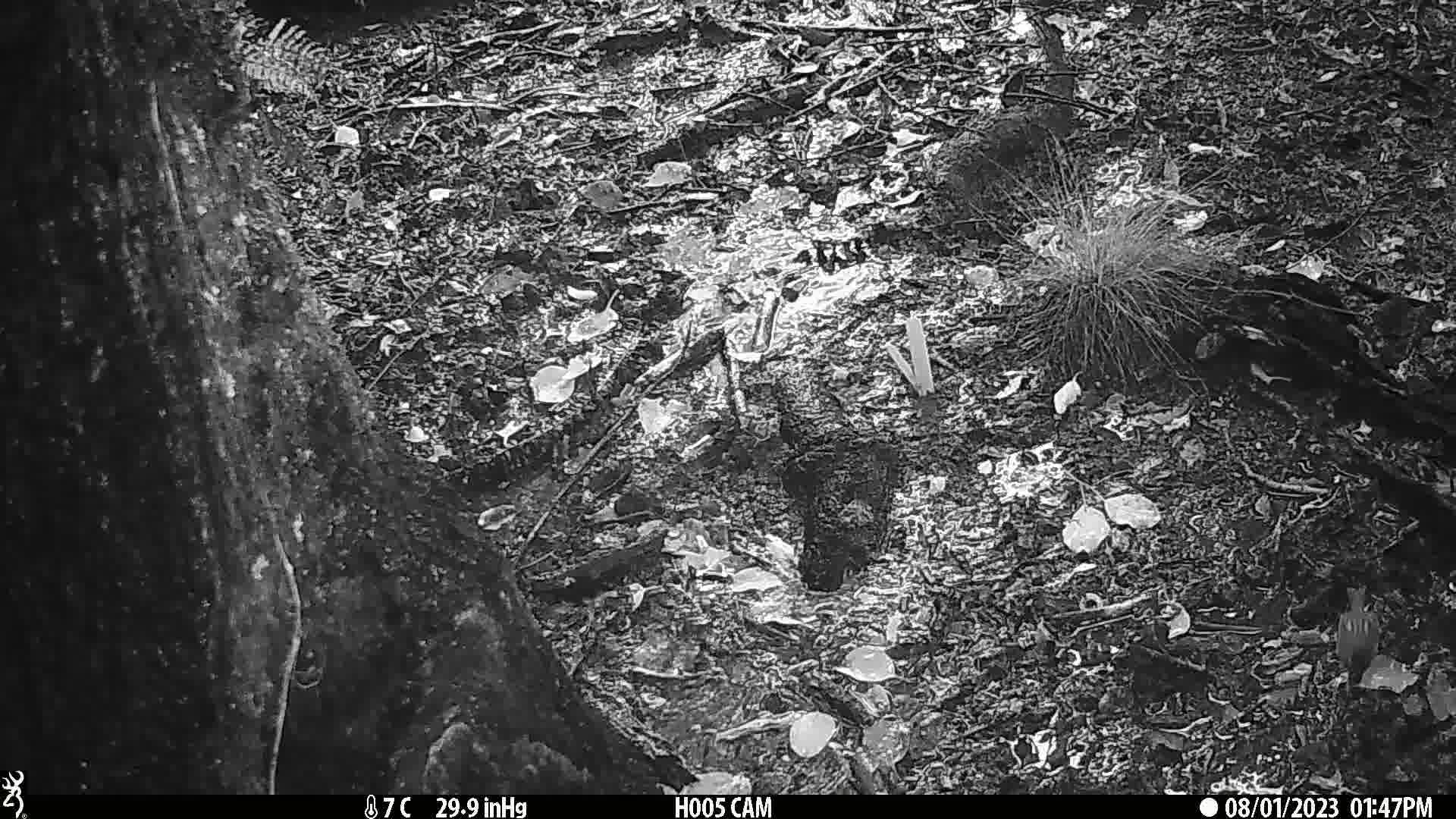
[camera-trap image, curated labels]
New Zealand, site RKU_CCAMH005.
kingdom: Animalia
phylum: Chordata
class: Aves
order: Passeriformes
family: Prunellidae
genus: Prunella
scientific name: Prunella modularis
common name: dunnock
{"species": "dunnock (Prunella modularis)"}